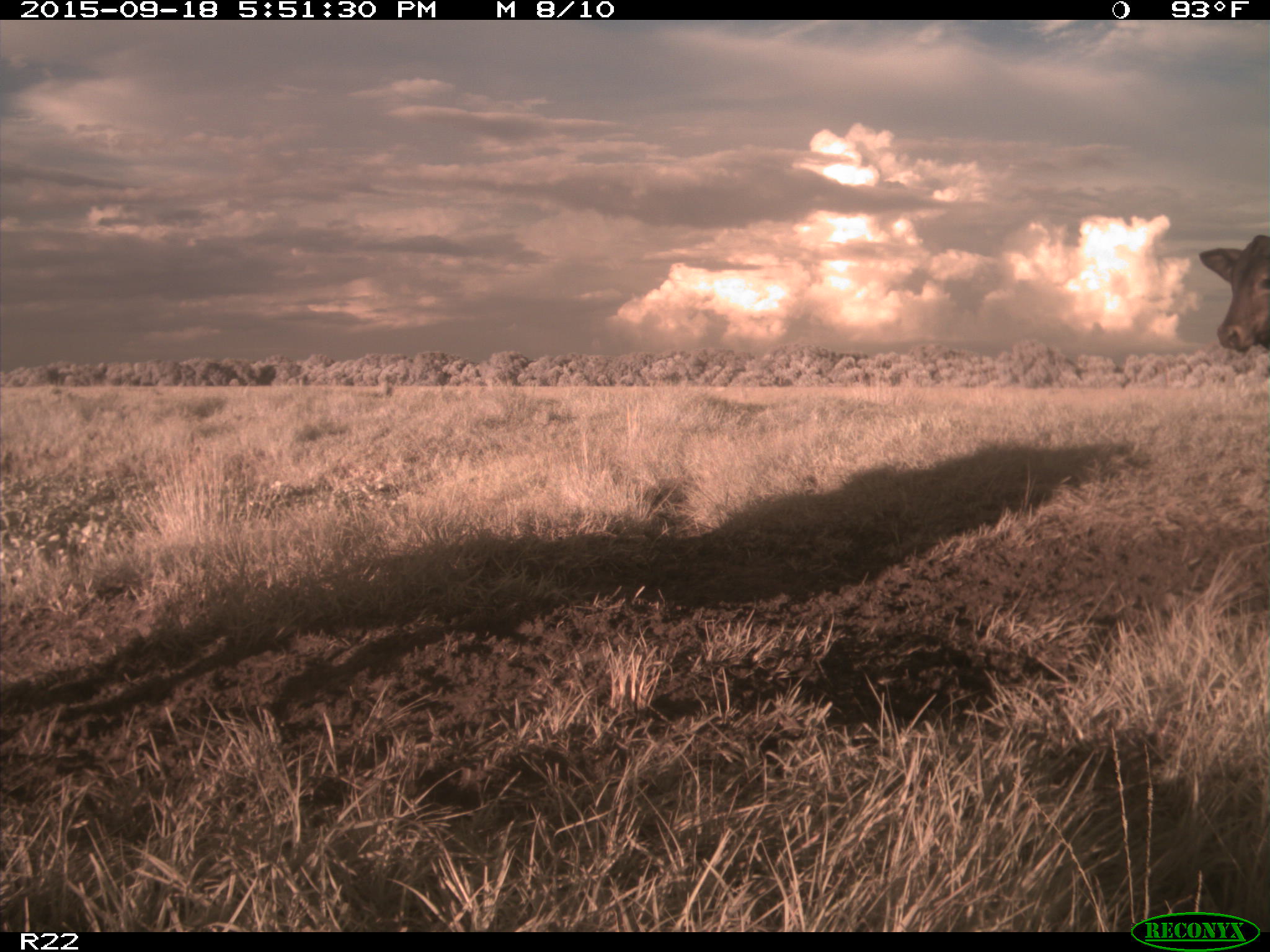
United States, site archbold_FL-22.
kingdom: Animalia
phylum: Chordata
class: Mammalia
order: Artiodactyla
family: Bovidae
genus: Bos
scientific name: Bos taurus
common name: domestic cow